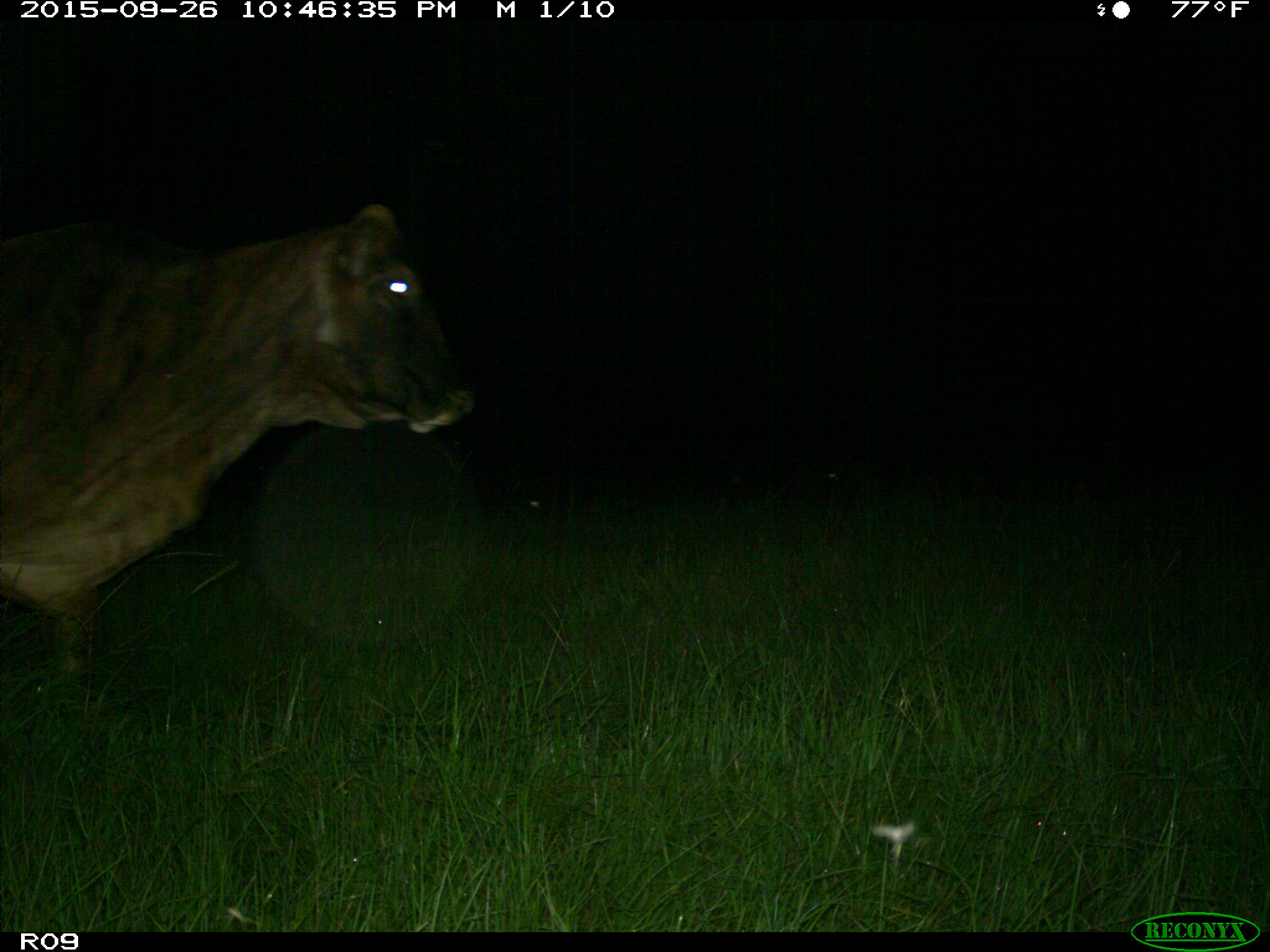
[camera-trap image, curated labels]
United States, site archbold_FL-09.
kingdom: Animalia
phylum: Chordata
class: Mammalia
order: Artiodactyla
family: Bovidae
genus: Bos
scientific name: Bos taurus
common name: domestic cow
Bos taurus (domestic cow).